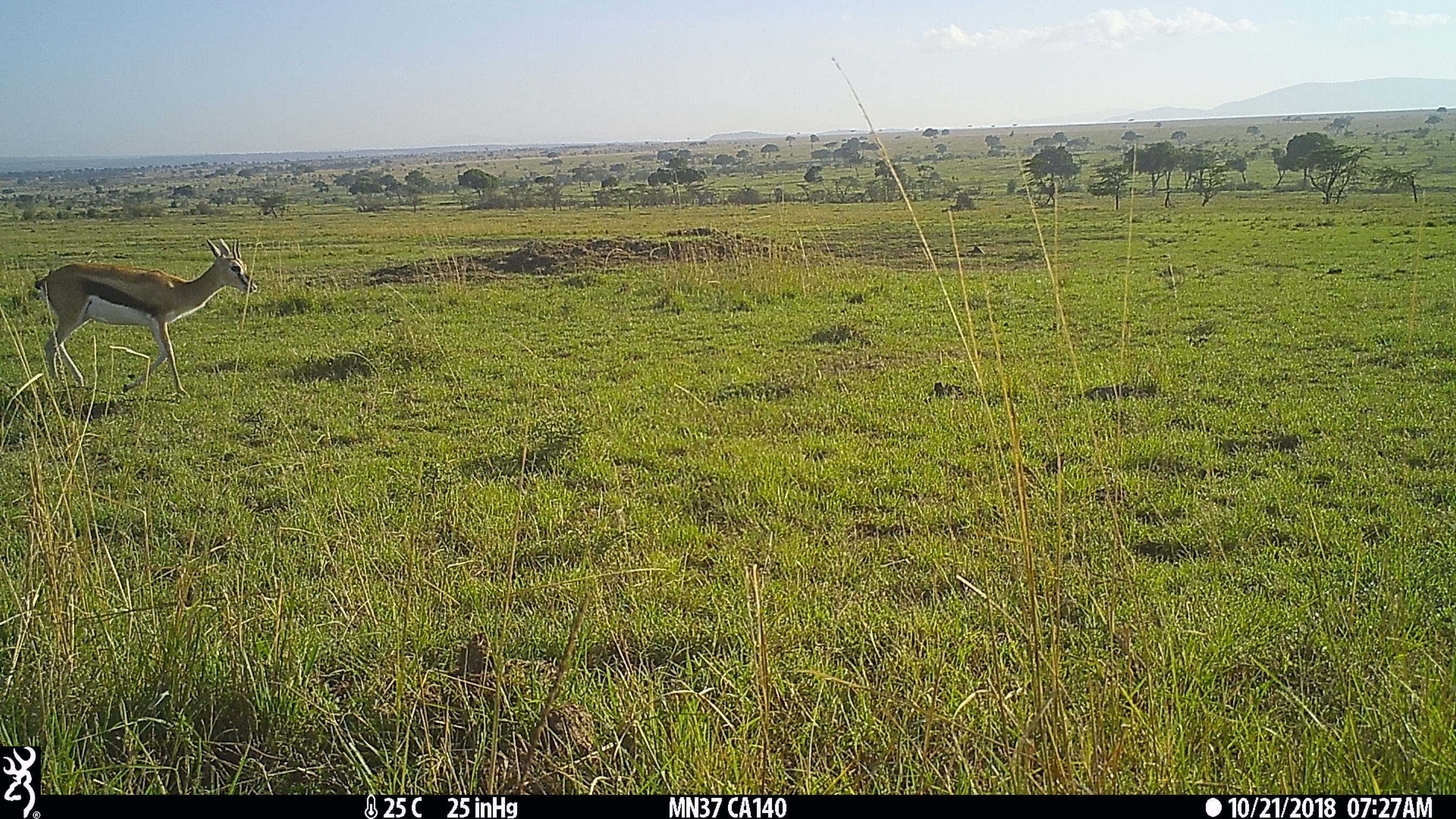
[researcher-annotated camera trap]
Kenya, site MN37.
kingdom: Animalia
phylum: Chordata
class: Mammalia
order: Artiodactyla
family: Bovidae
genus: Eudorcas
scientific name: Eudorcas thomsonii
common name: thomon's gazelle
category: gazelle thomsons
Gazelle thomsons (thomon's gazelle) (Eudorcas thomsonii).